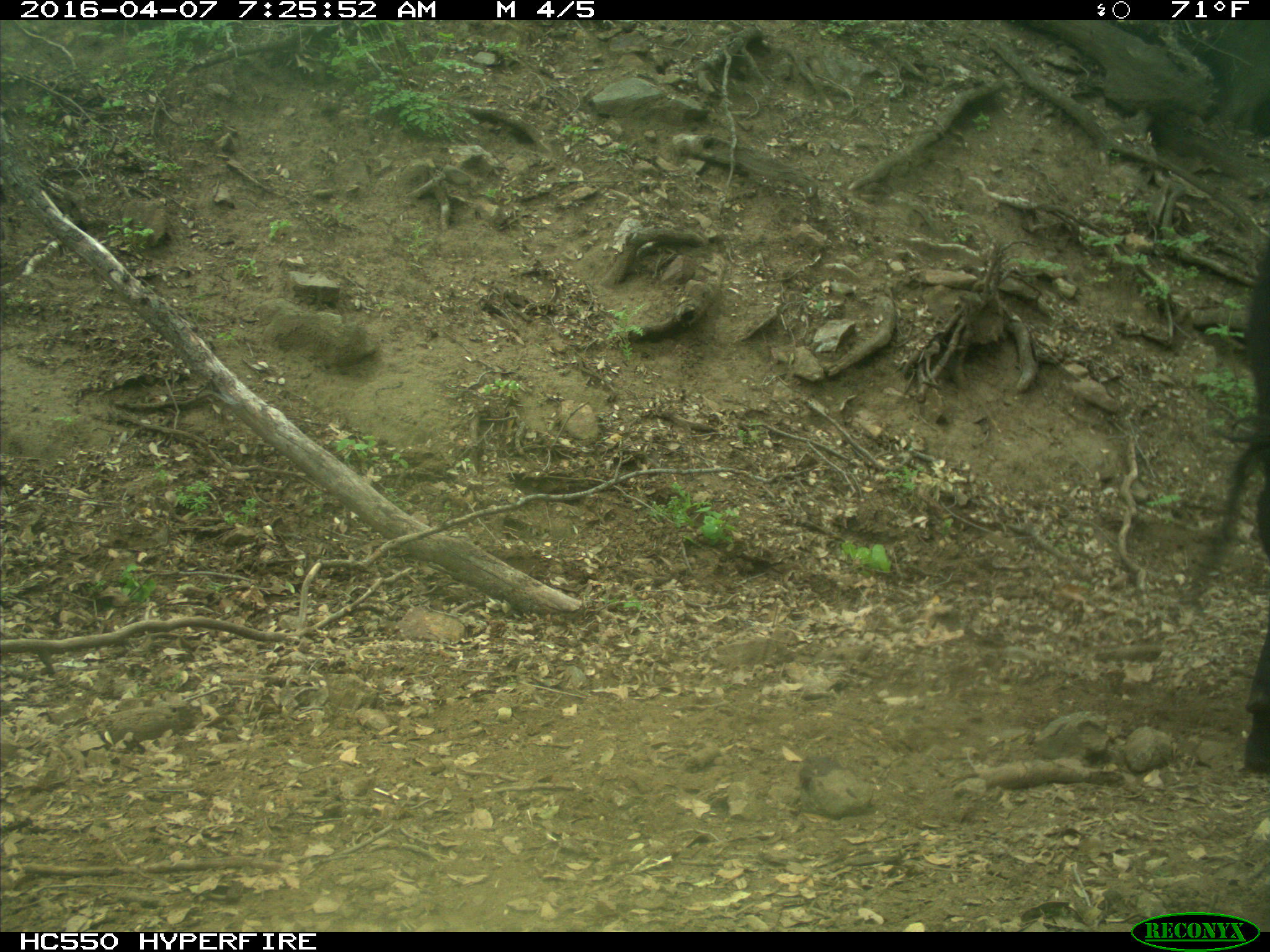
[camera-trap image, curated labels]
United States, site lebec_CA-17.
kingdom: Animalia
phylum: Chordata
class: Mammalia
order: Artiodactyla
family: Bovidae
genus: Bos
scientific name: Bos taurus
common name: domestic cow